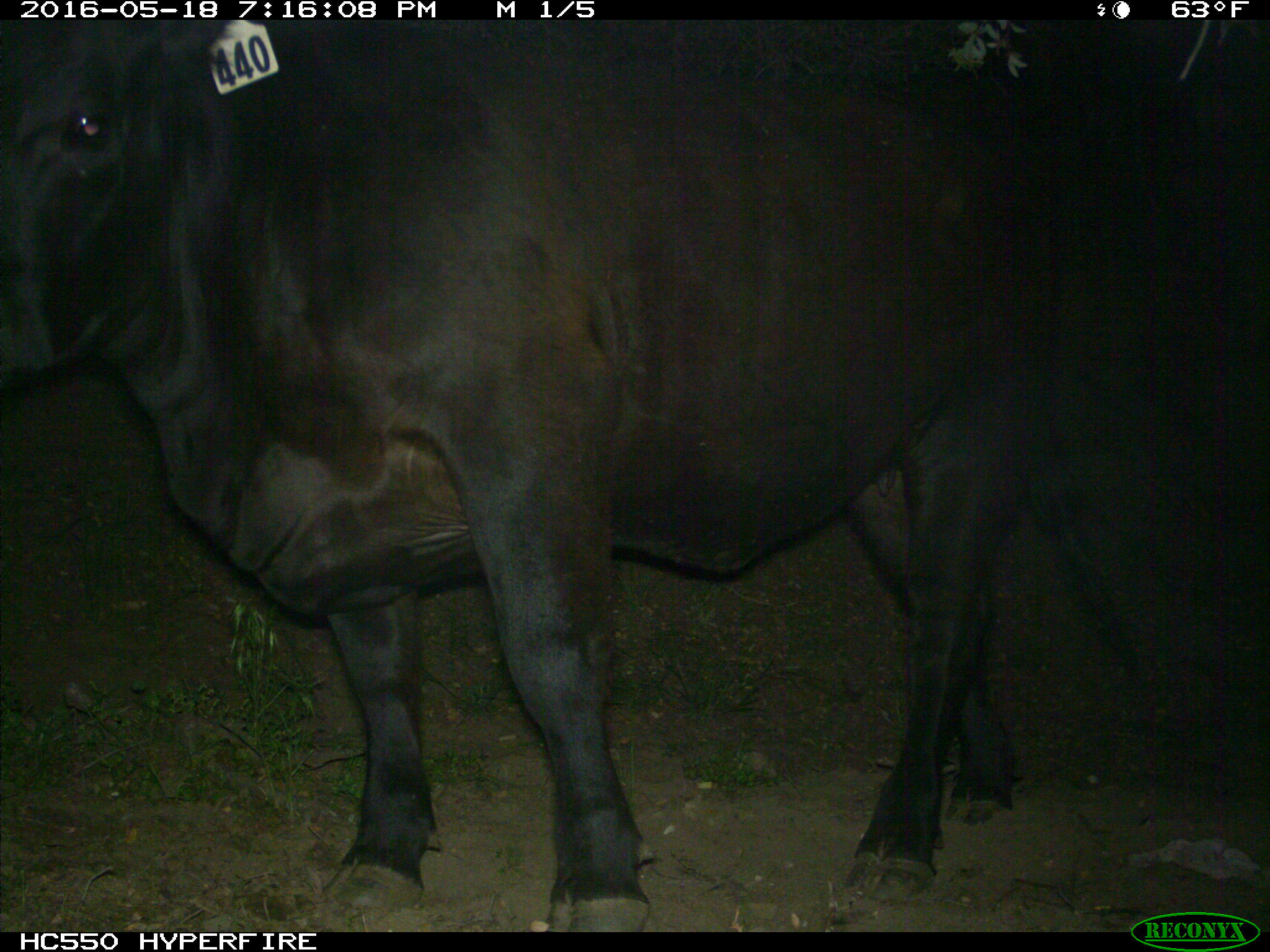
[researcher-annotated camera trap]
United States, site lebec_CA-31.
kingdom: Animalia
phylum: Chordata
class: Mammalia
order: Artiodactyla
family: Bovidae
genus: Bos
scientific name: Bos taurus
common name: domestic cow